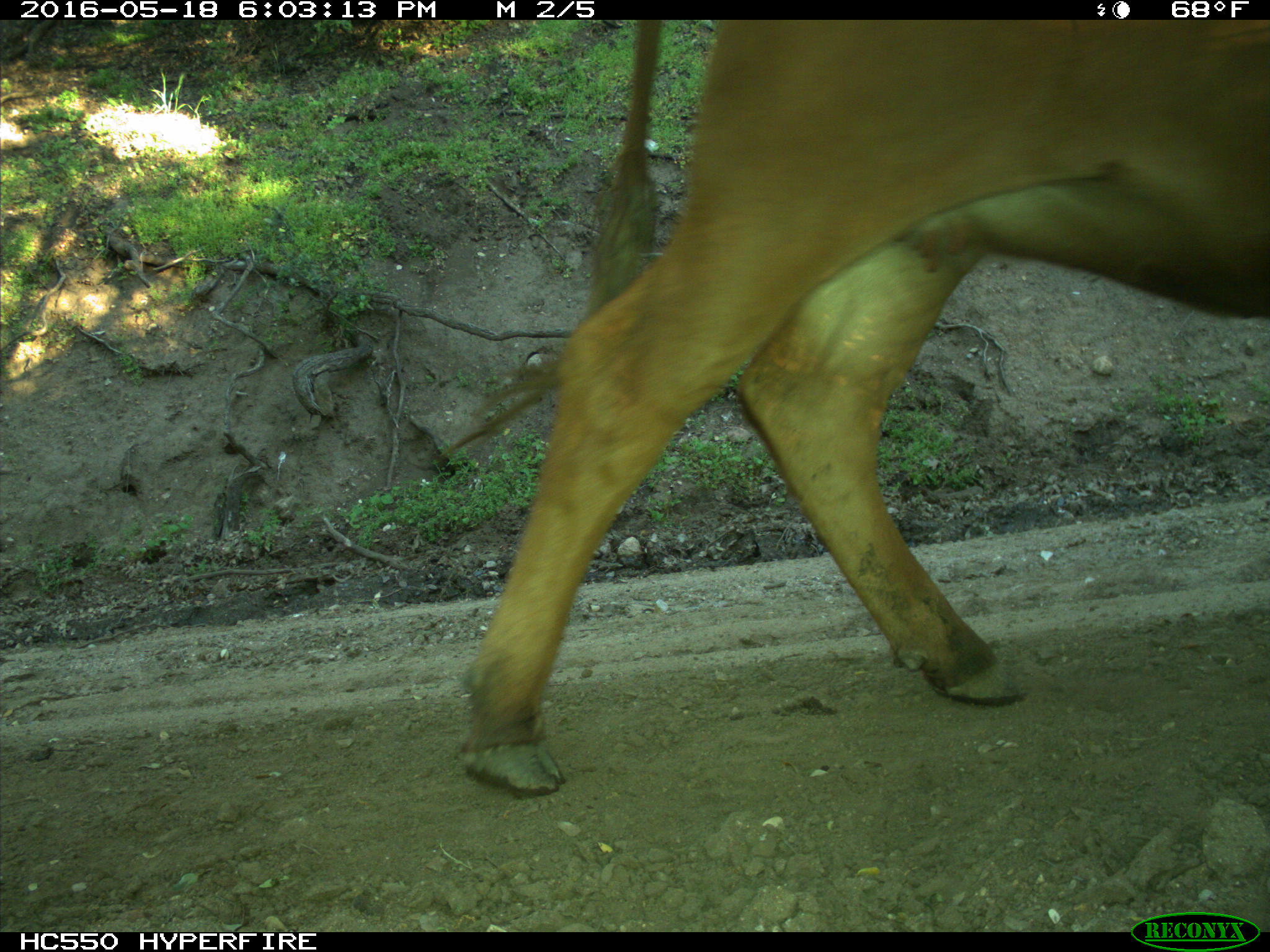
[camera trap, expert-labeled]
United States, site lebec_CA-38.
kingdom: Animalia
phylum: Chordata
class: Mammalia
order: Artiodactyla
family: Bovidae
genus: Bos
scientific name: Bos taurus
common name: domestic cow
Bos taurus (domestic cow).